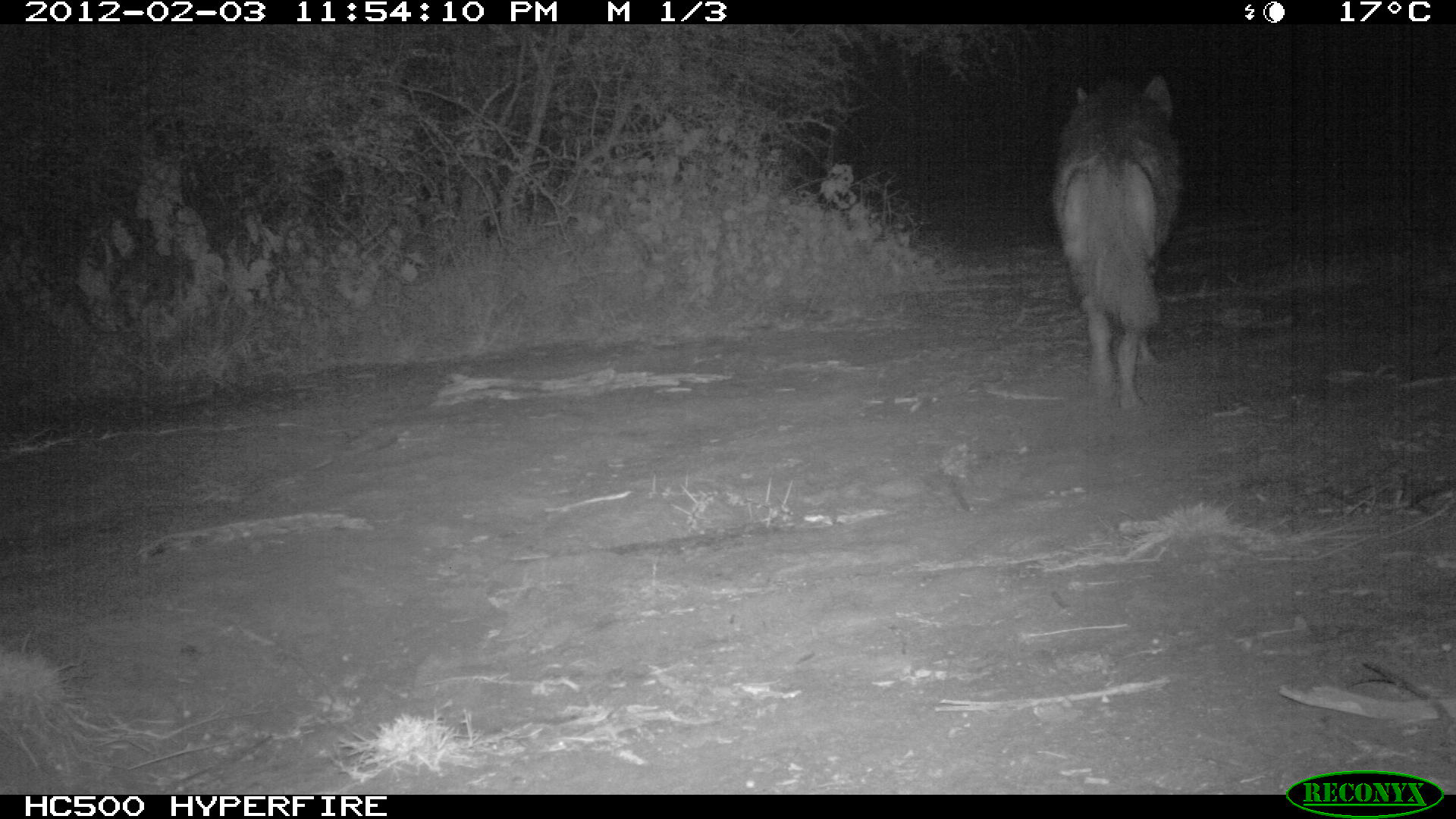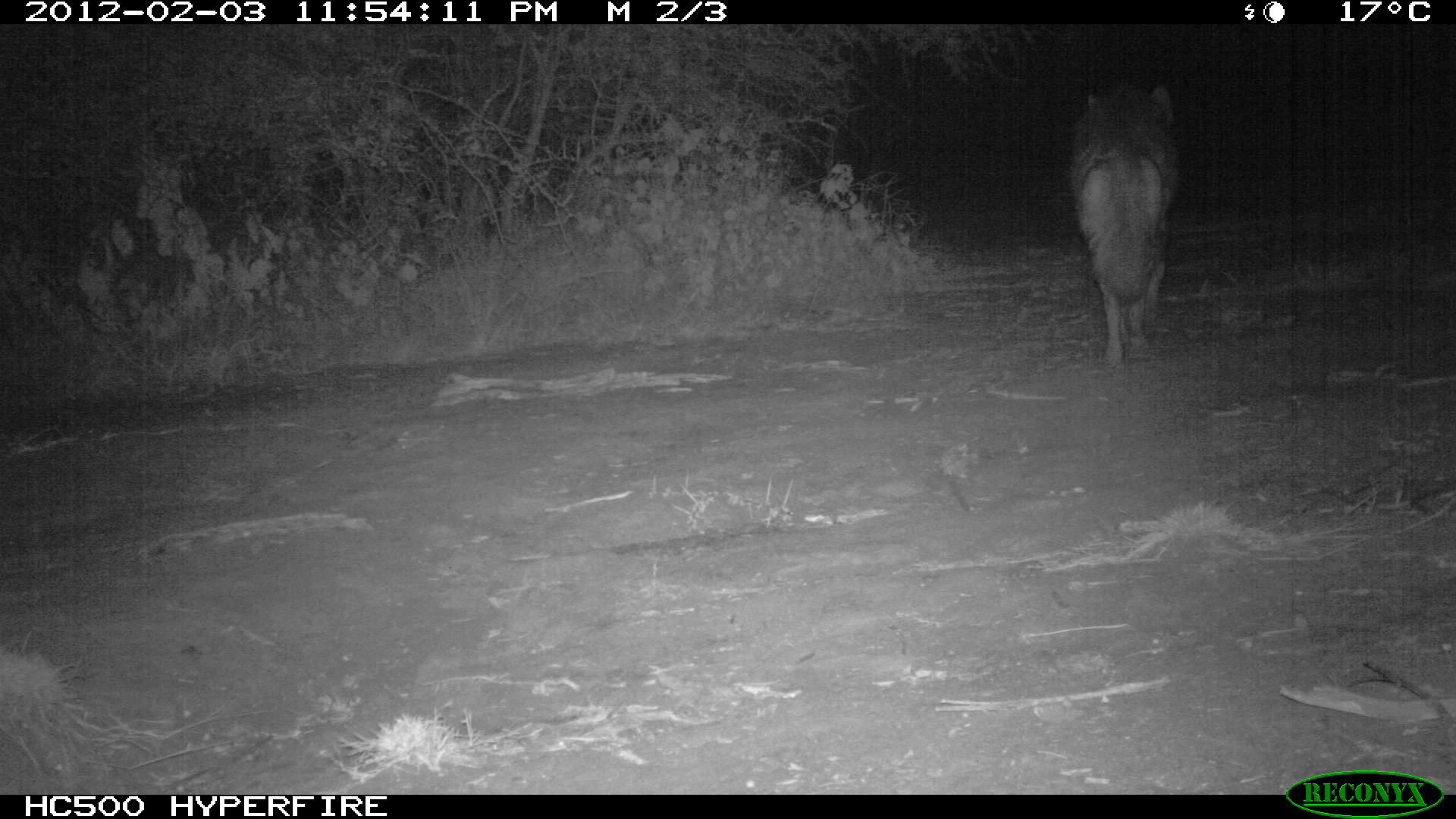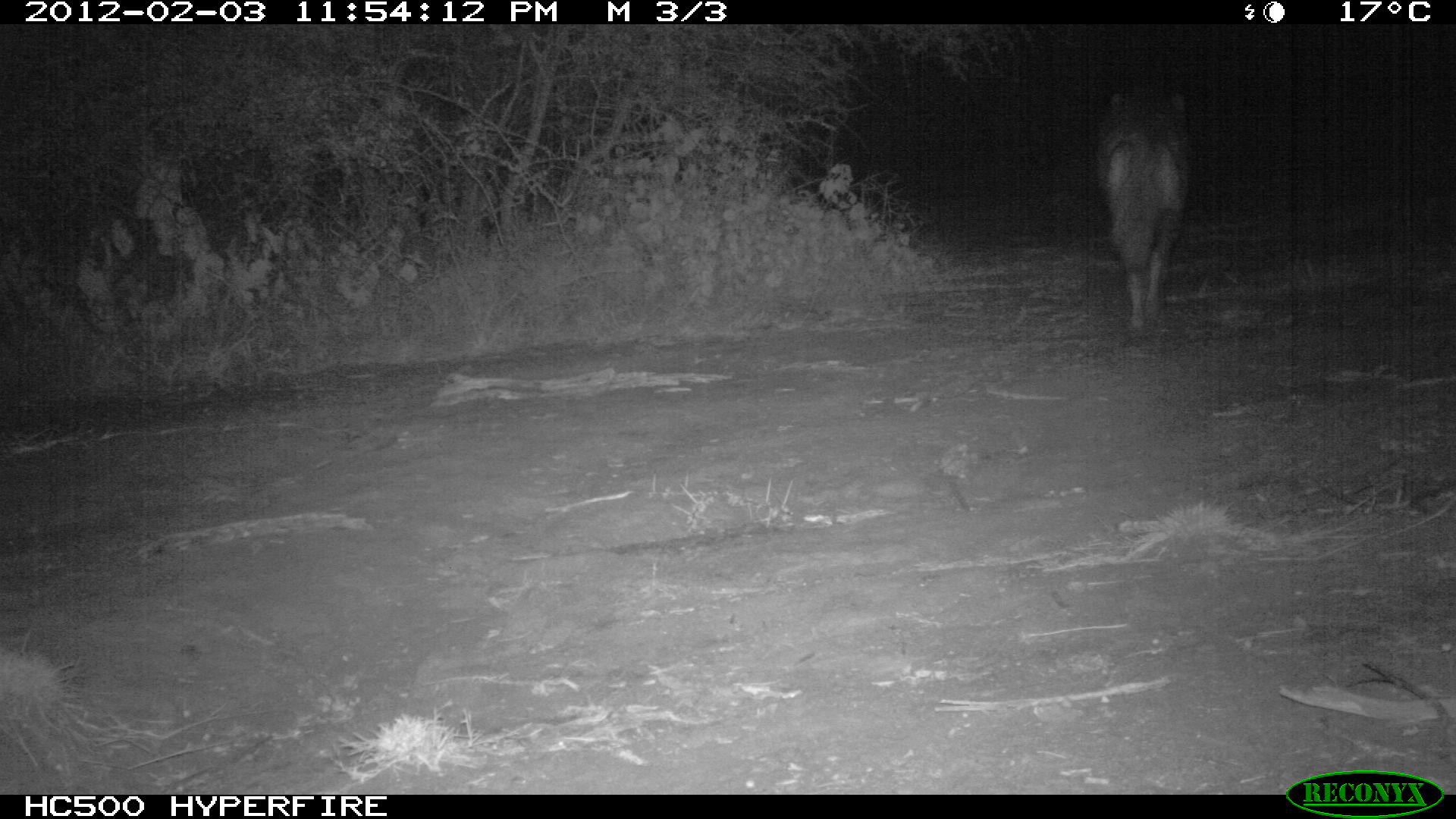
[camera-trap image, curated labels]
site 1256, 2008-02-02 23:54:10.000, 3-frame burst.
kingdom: Animalia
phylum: Chordata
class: Mammalia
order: Carnivora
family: Hyaenidae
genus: Hyaena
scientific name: Hyaena hyaena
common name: striped hyena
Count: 1.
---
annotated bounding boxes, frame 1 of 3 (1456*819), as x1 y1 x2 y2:
hyaena hyaena: 1042 63 1192 413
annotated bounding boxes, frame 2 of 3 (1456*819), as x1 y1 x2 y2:
hyaena hyaena: 1055 63 1192 373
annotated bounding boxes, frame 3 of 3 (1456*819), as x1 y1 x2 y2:
hyaena hyaena: 1088 63 1200 340